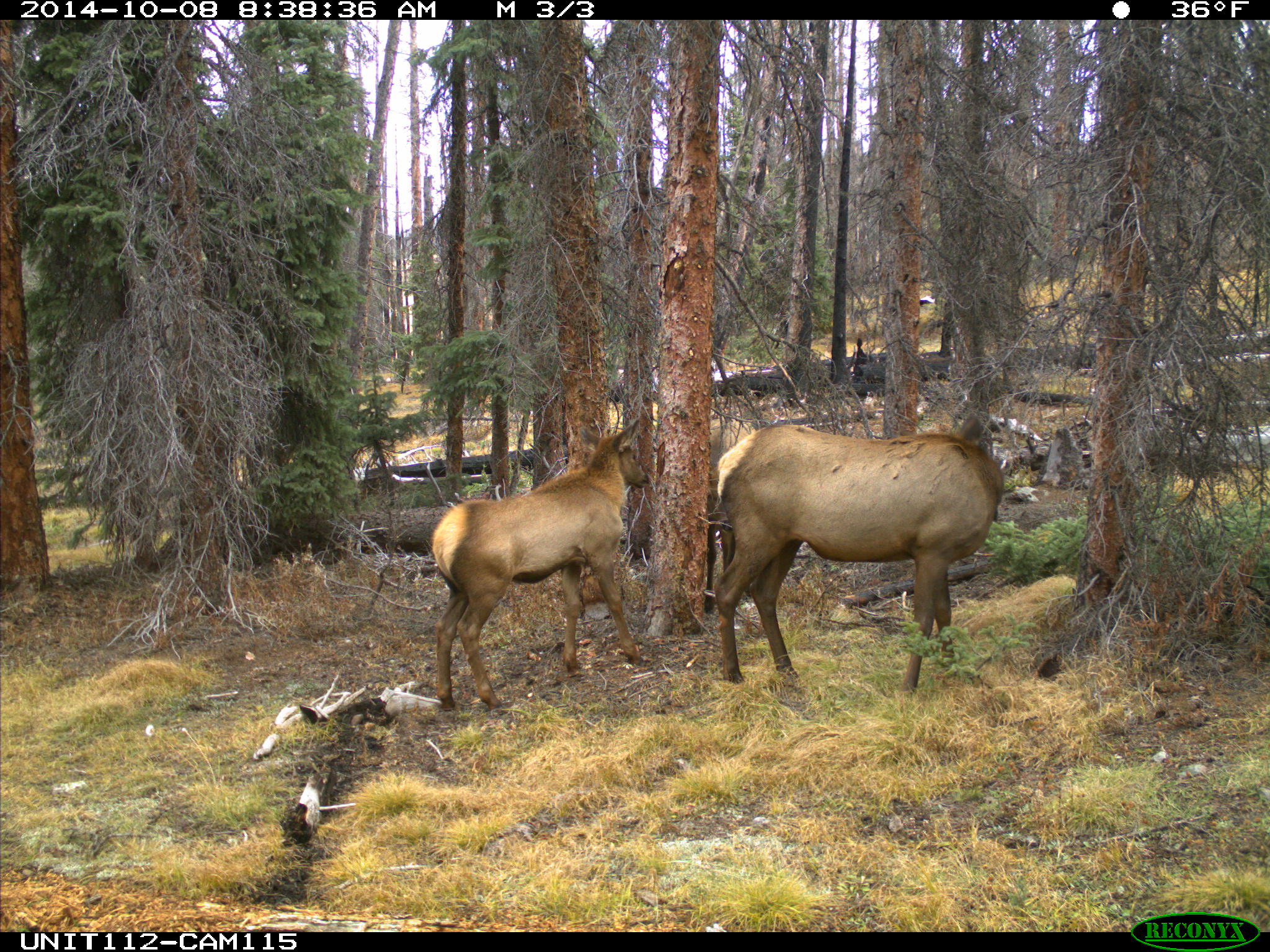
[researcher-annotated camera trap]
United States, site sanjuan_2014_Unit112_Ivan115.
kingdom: Animalia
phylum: Chordata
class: Mammalia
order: Artiodactyla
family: Cervidae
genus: Cervus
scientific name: Cervus elaphus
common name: red deer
Cervus elaphus (red deer).